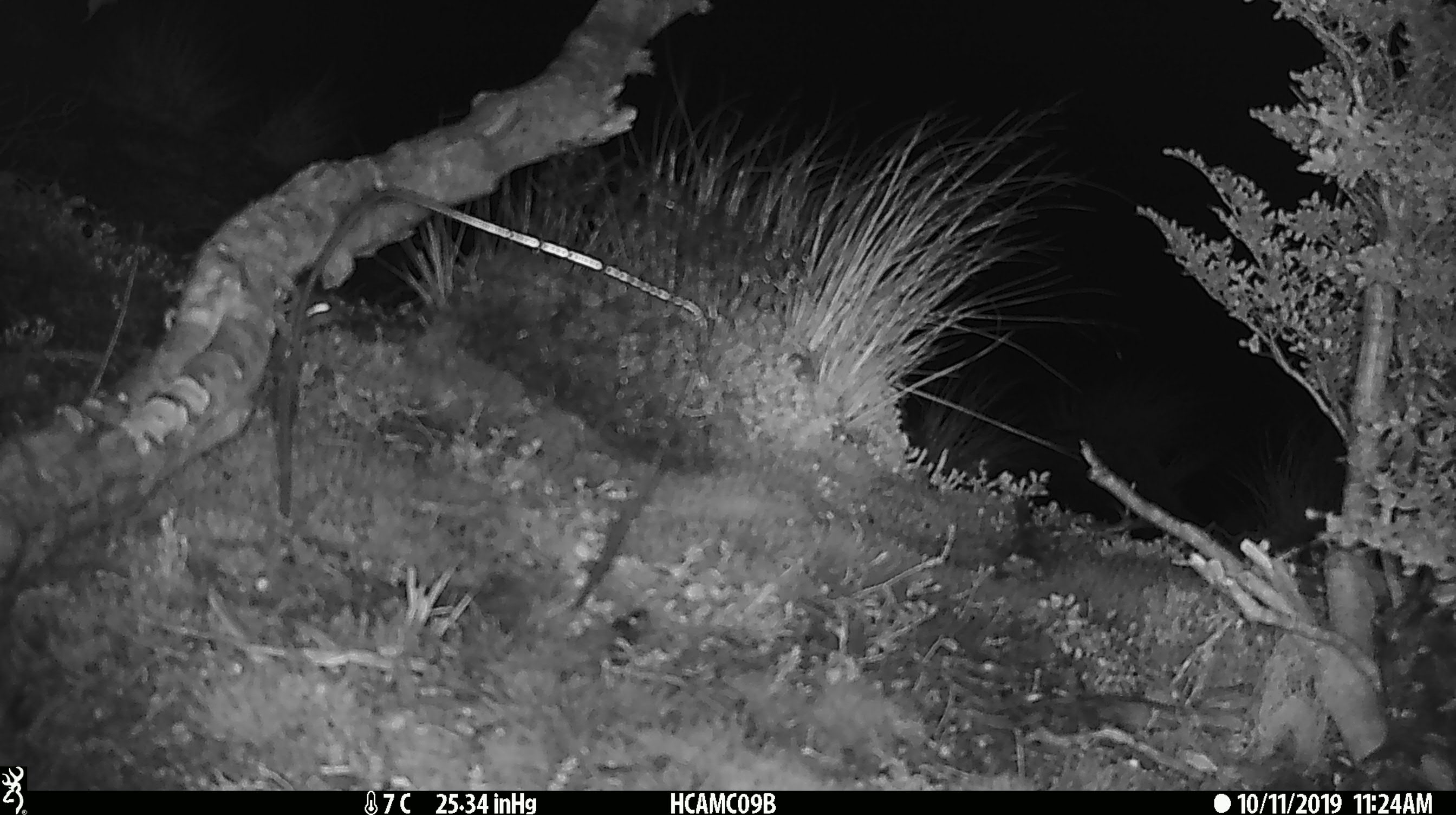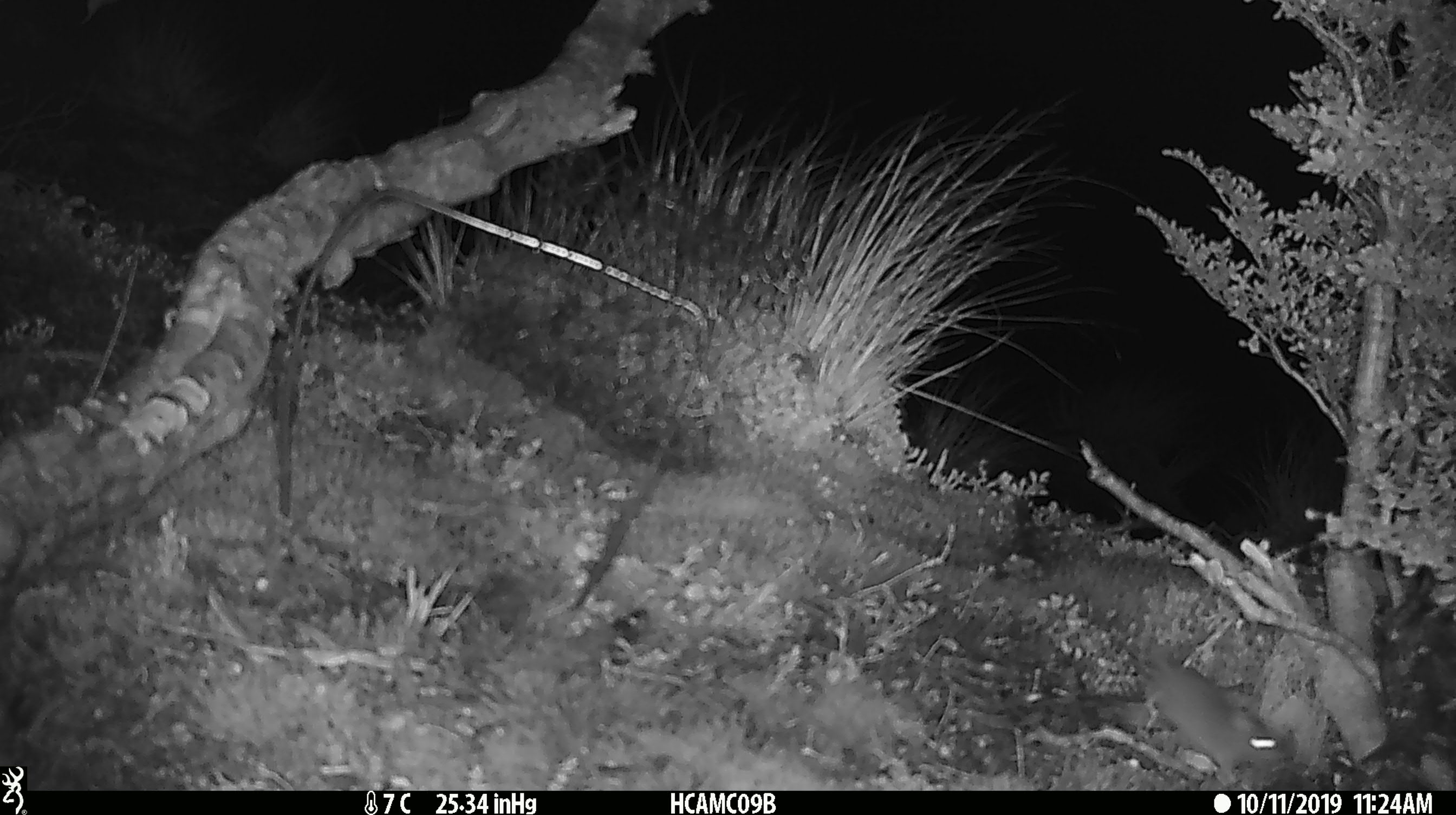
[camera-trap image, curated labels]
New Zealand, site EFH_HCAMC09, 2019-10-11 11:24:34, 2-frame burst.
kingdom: Animalia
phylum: Chordata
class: Mammalia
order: Rodentia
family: Muridae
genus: Mus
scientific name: Mus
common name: mouse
Mouse (Mus).